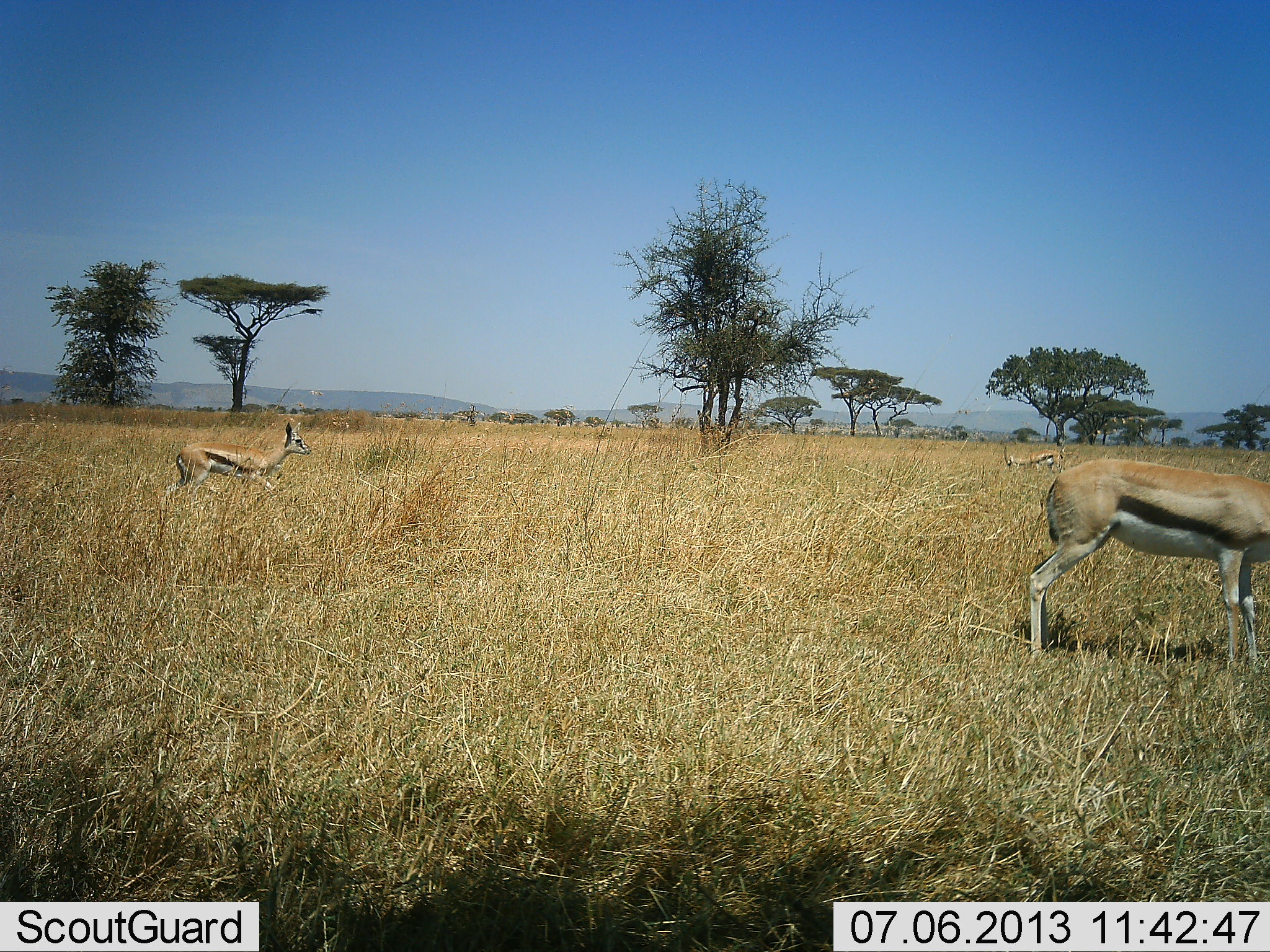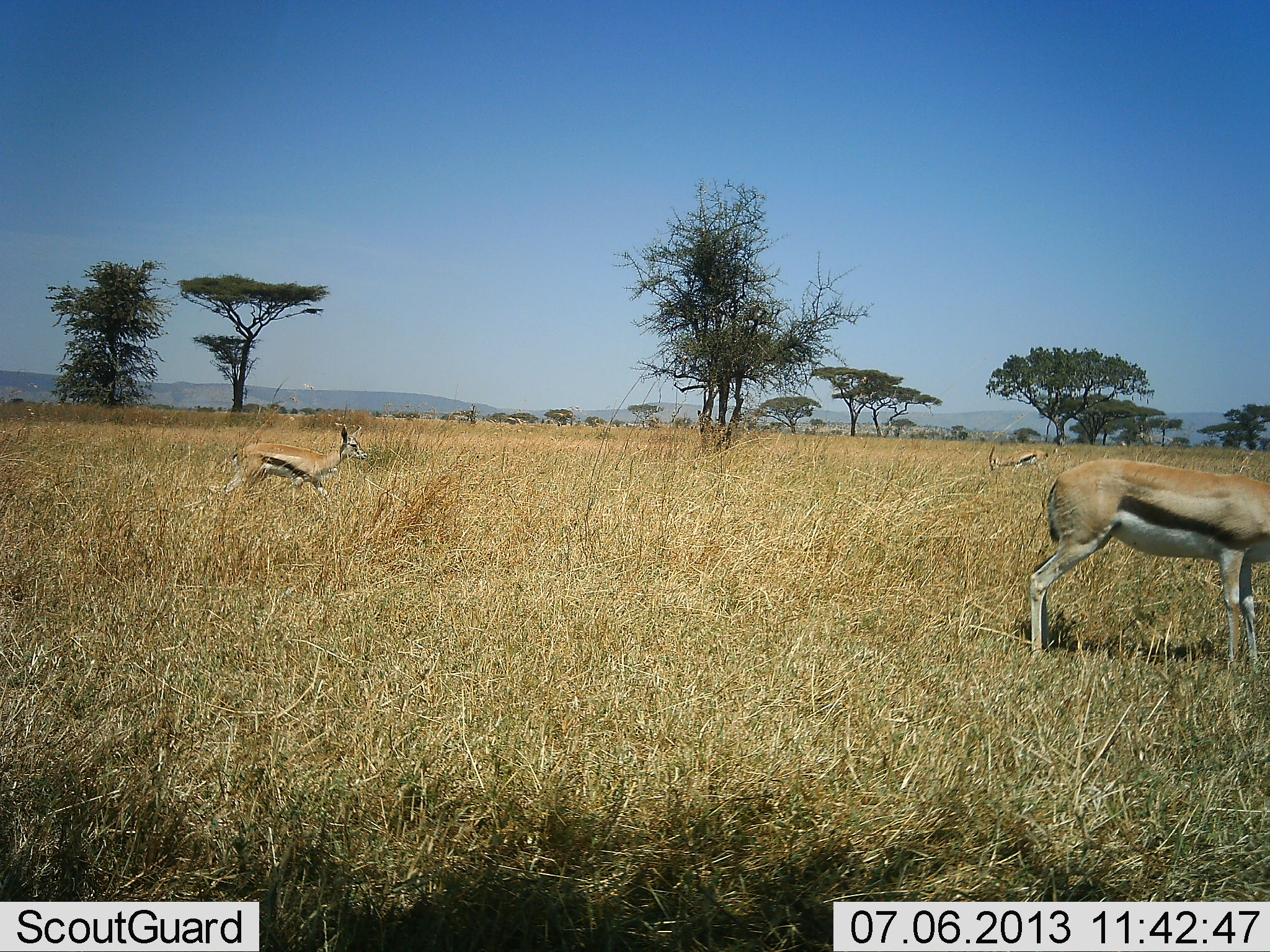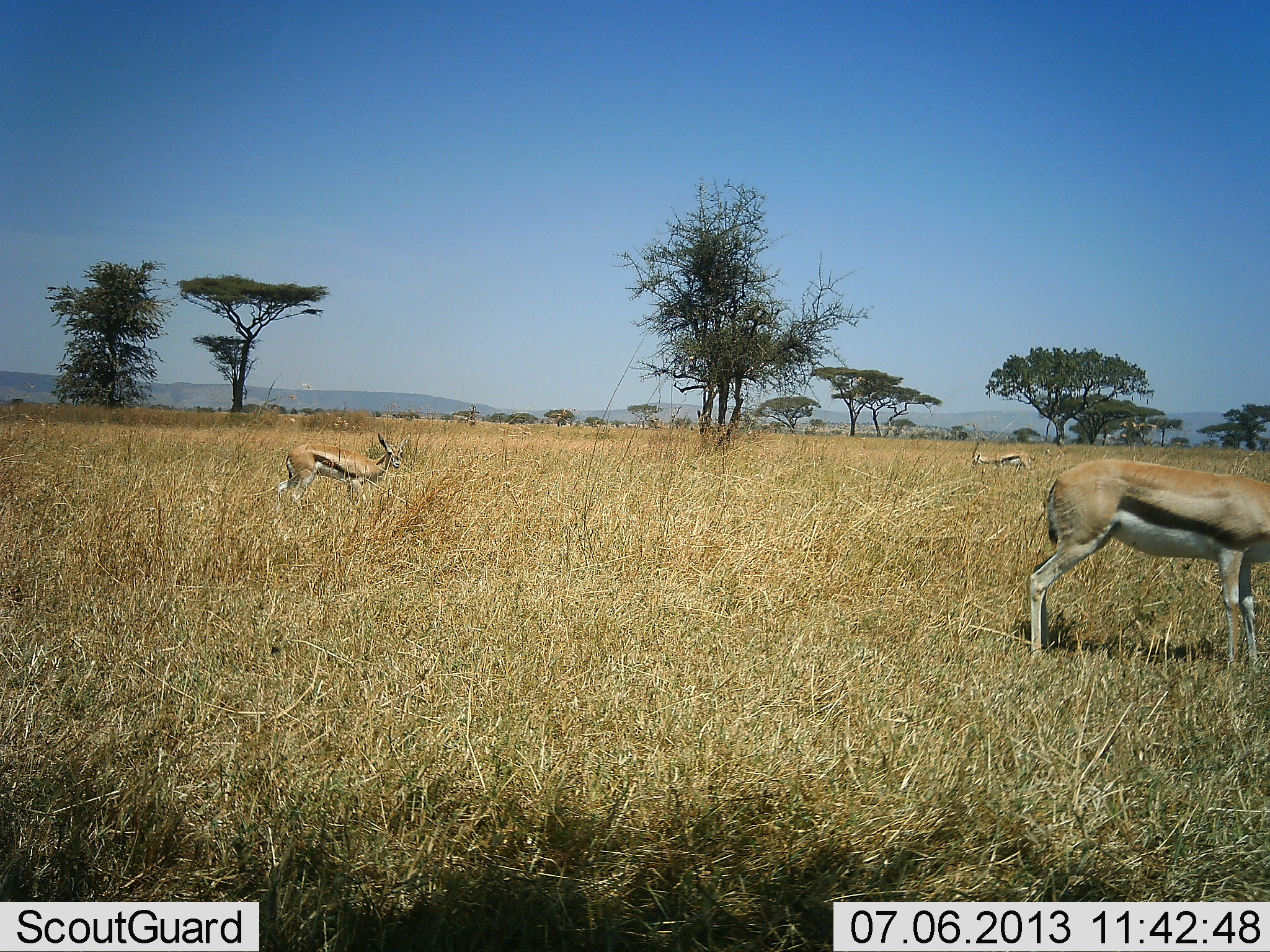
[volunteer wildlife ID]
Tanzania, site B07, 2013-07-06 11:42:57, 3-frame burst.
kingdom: Animalia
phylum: Chordata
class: Mammalia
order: Artiodactyla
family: Bovidae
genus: Eudorcas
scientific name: Eudorcas thomsonii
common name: thomson's gazelle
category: gazellethomsons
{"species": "gazellethomsons (thomson's gazelle) (Eudorcas thomsonii)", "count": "3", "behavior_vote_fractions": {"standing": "90%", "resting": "0%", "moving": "70%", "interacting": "0%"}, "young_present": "0%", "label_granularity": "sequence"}